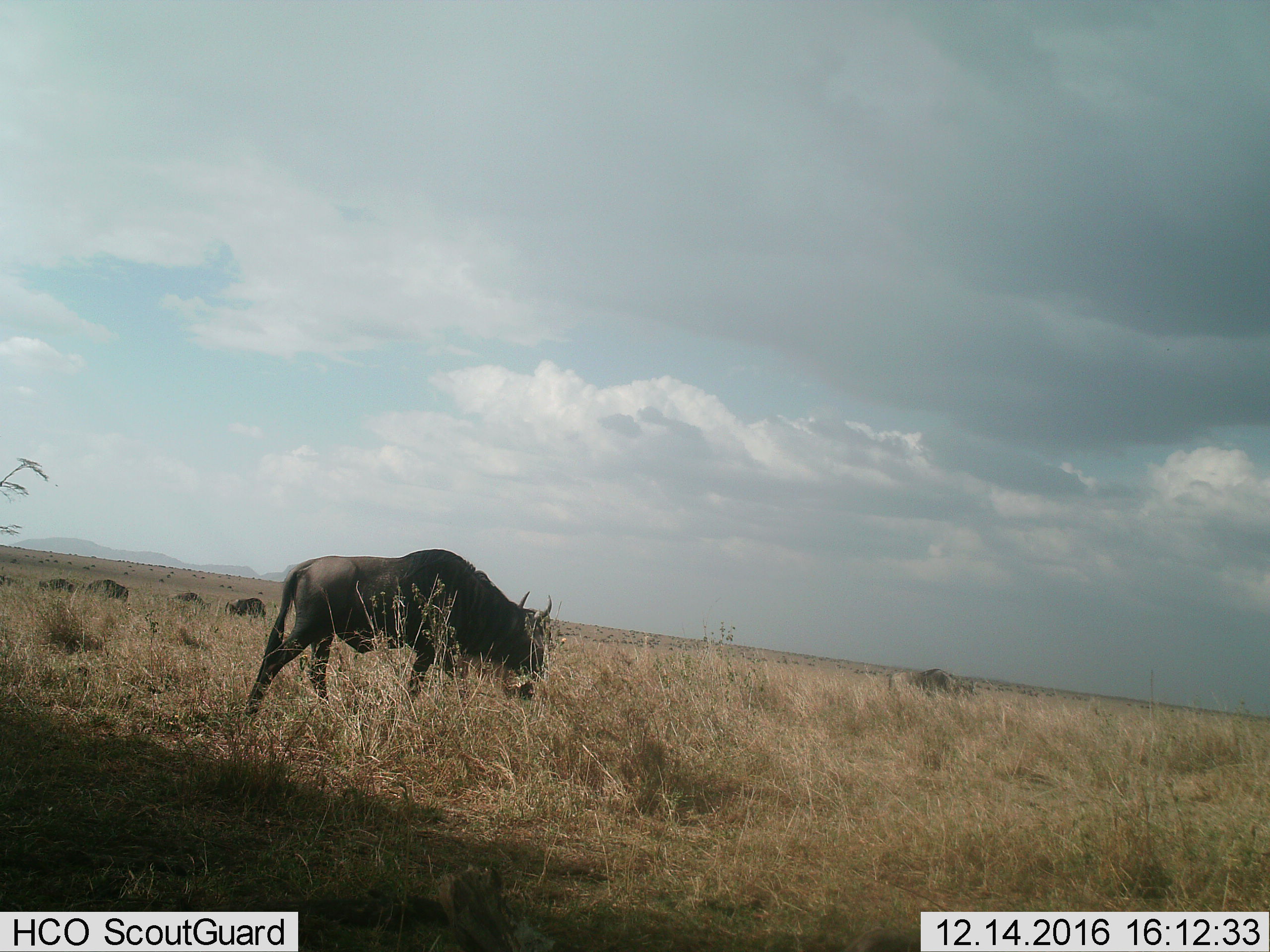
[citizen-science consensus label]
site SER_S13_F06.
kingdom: Animalia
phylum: Chordata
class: Mammalia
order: Artiodactyla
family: Bovidae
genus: Connochaetes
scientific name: Connochaetes taurinus taurinus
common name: blue wildebeest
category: wildebeestblue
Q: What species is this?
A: Wildebeestblue (blue wildebeest) (Connochaetes taurinus taurinus).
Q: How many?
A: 1.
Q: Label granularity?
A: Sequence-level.